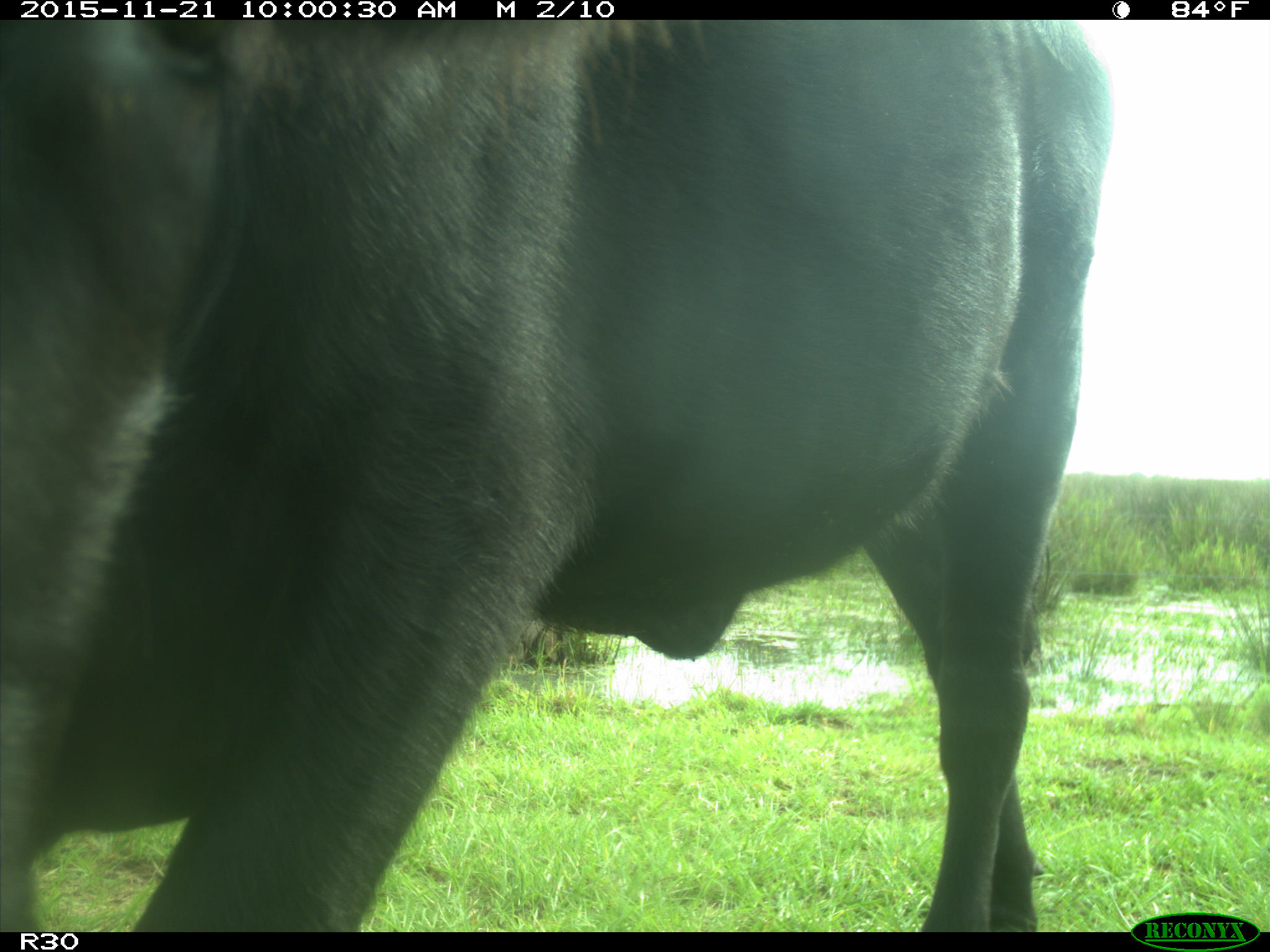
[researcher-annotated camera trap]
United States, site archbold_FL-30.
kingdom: Animalia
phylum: Chordata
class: Mammalia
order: Artiodactyla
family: Bovidae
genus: Bos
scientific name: Bos taurus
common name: domestic cow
Bos taurus (domestic cow).